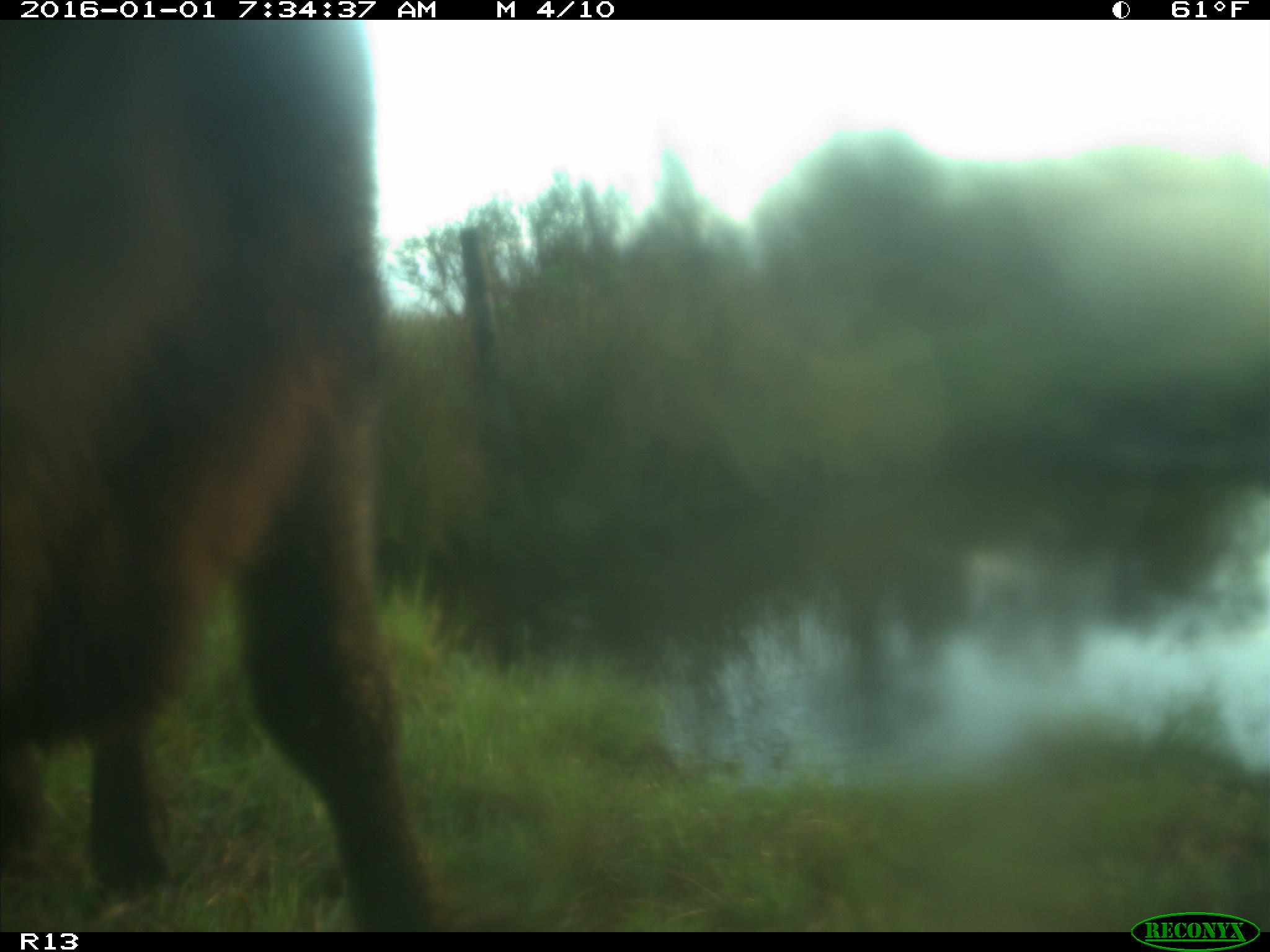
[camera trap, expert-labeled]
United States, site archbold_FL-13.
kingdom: Animalia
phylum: Chordata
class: Mammalia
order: Artiodactyla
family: Bovidae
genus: Bos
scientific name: Bos taurus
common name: domestic cow